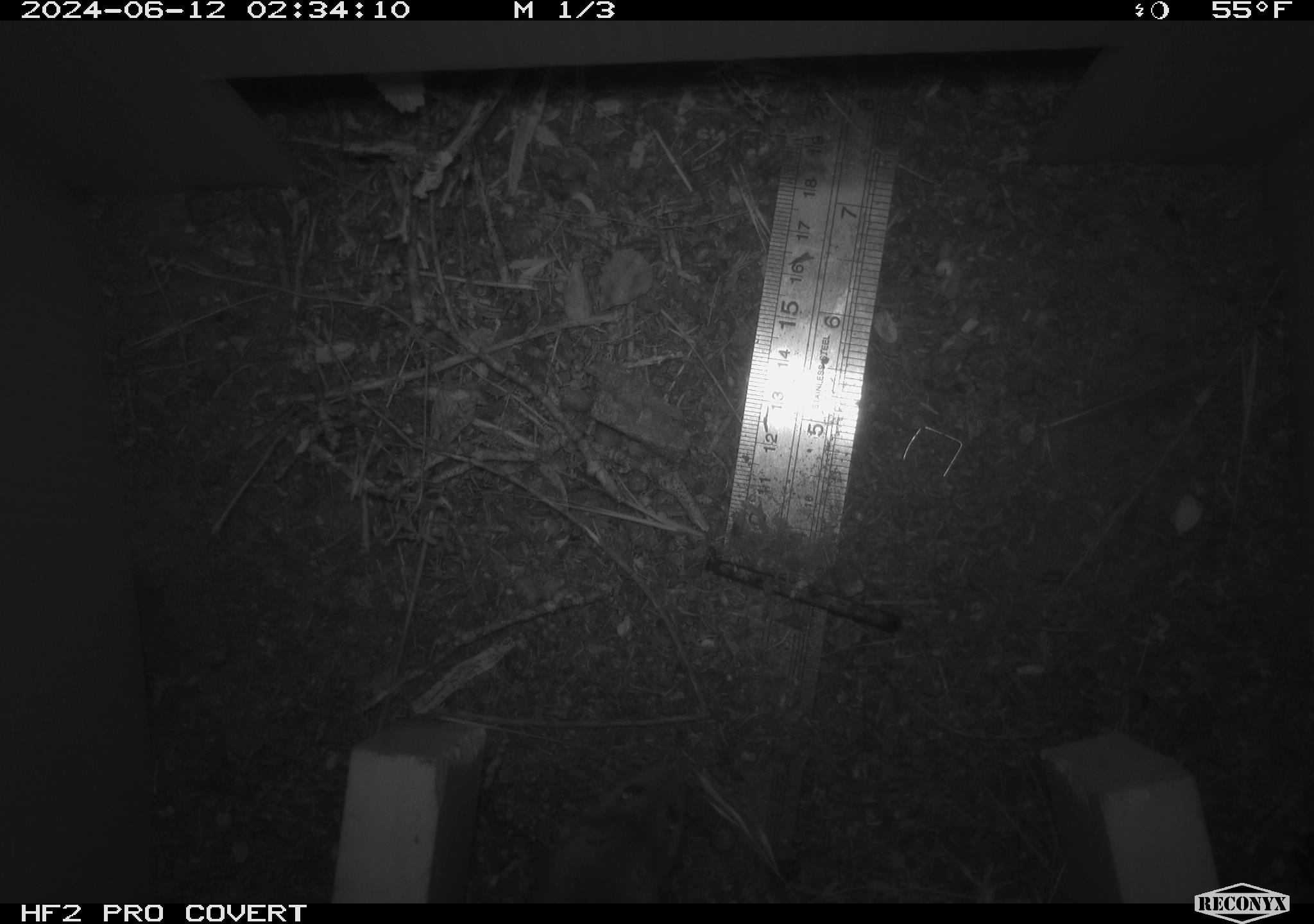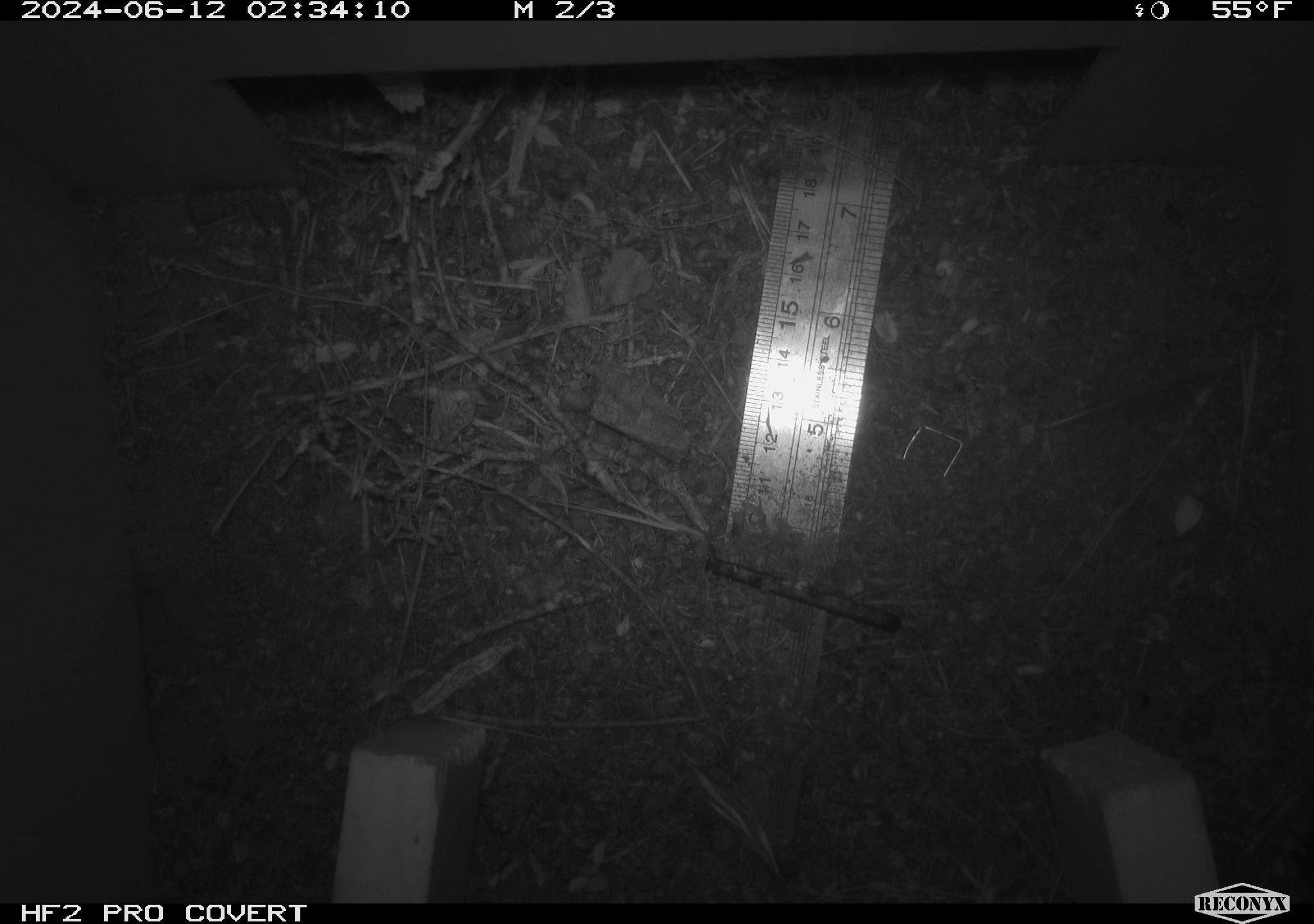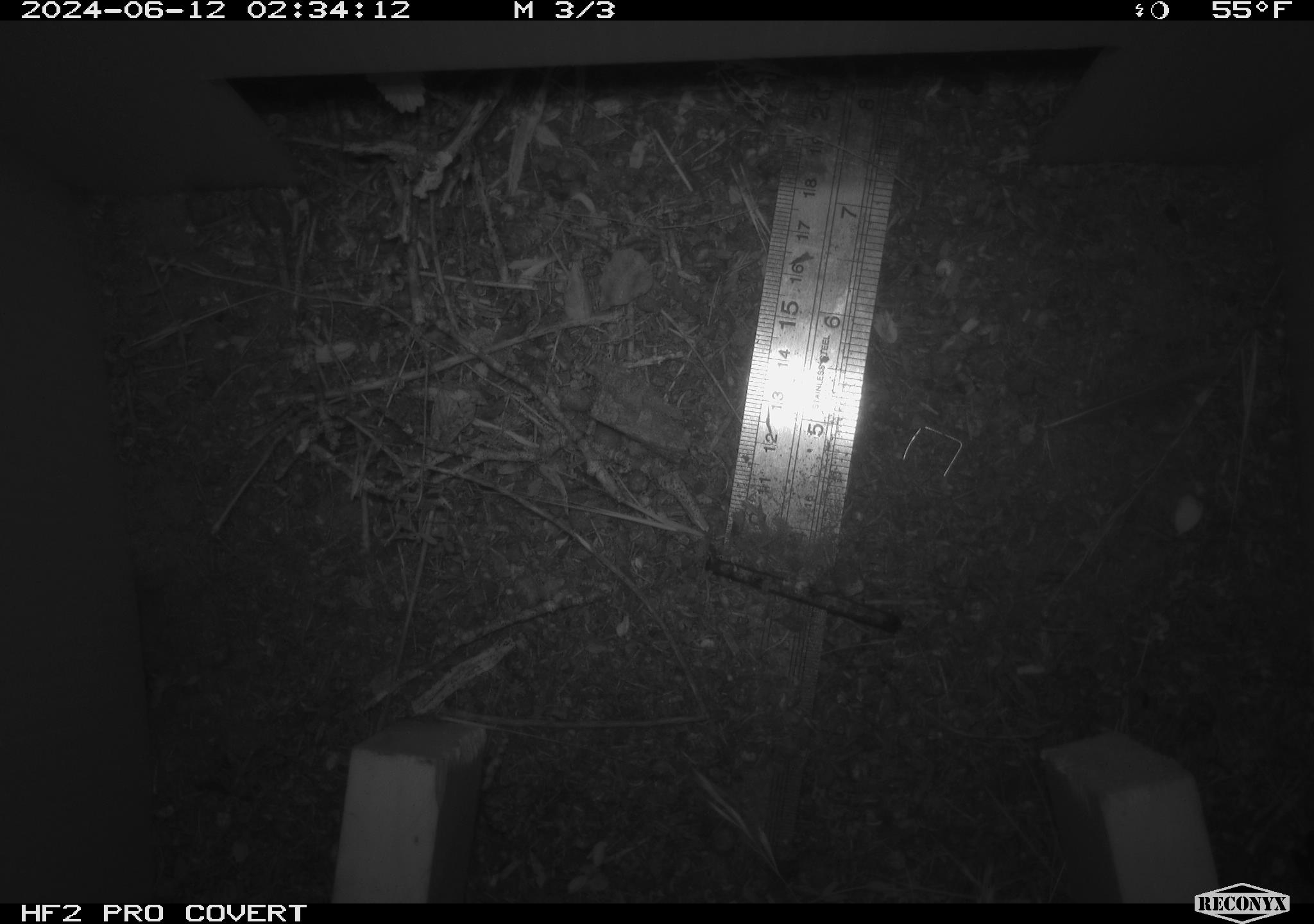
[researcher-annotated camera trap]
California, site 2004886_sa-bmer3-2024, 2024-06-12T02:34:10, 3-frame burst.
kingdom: Animalia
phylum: Chordata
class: Mammalia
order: Rodentia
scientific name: Rodentia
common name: mouse species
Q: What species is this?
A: Mouse species (Rodentia).